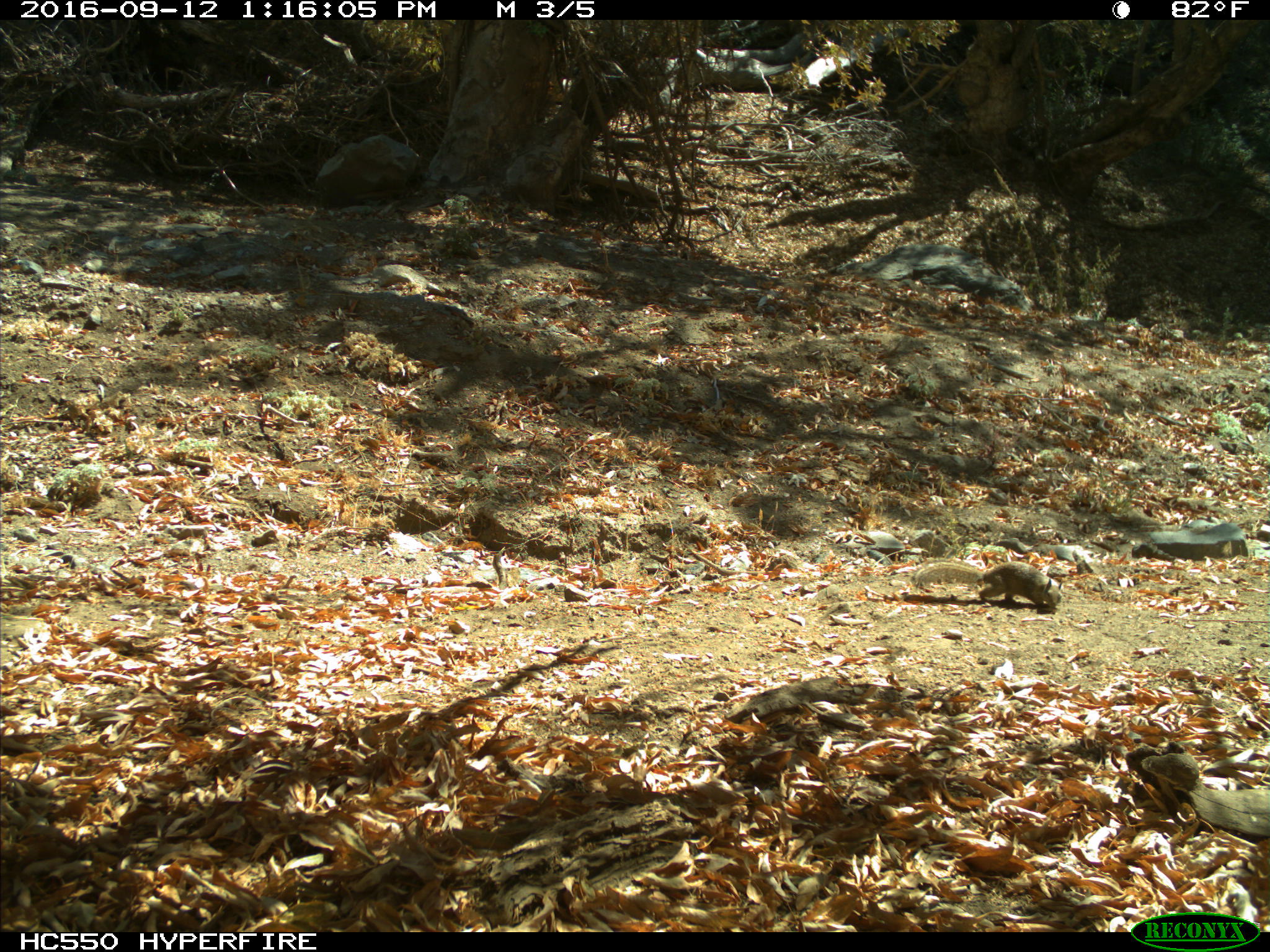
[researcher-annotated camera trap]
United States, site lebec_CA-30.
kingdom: Animalia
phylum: Chordata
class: Mammalia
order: Rodentia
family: Sciuridae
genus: Otospermophilus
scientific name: Otospermophilus beecheyi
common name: california ground squirrel